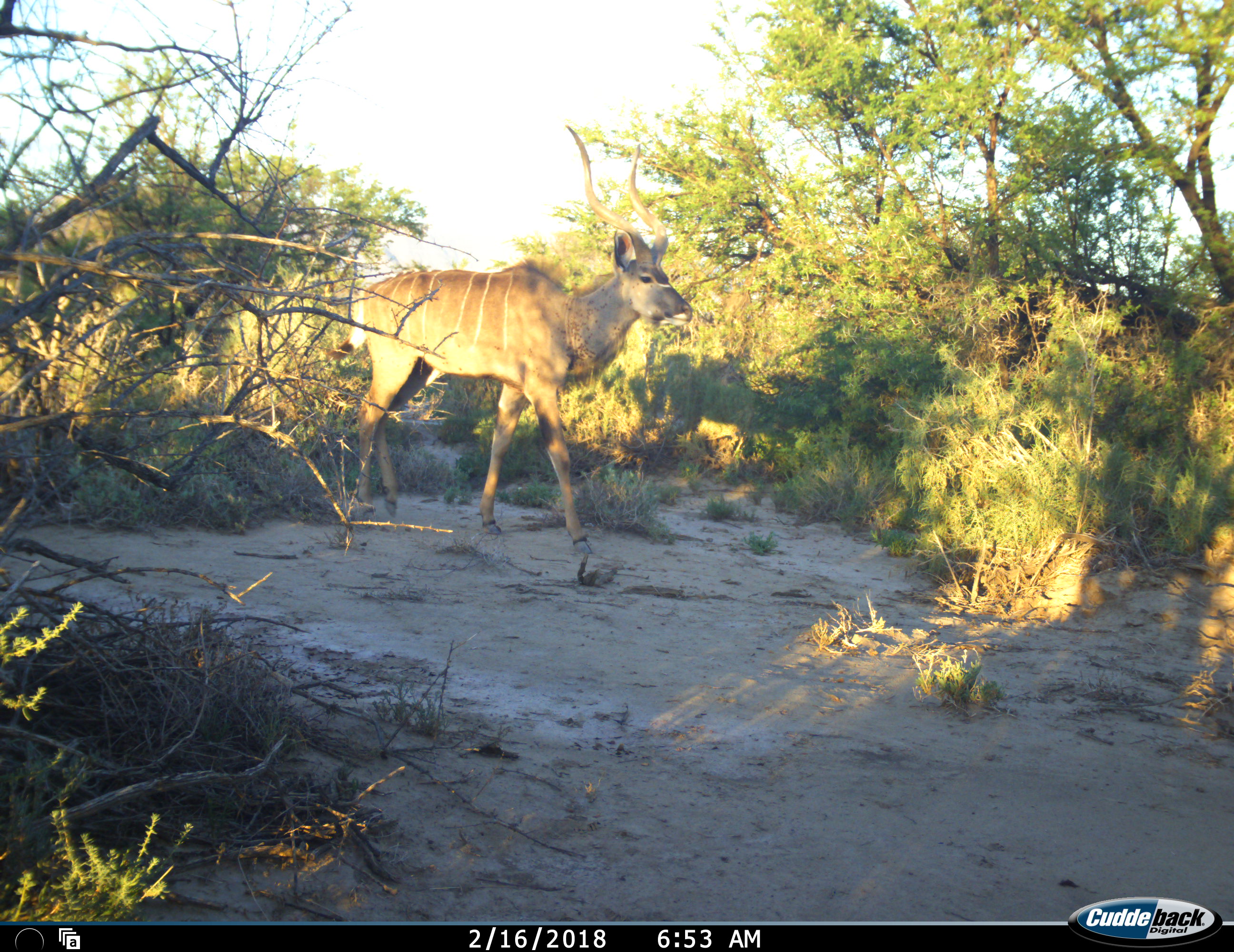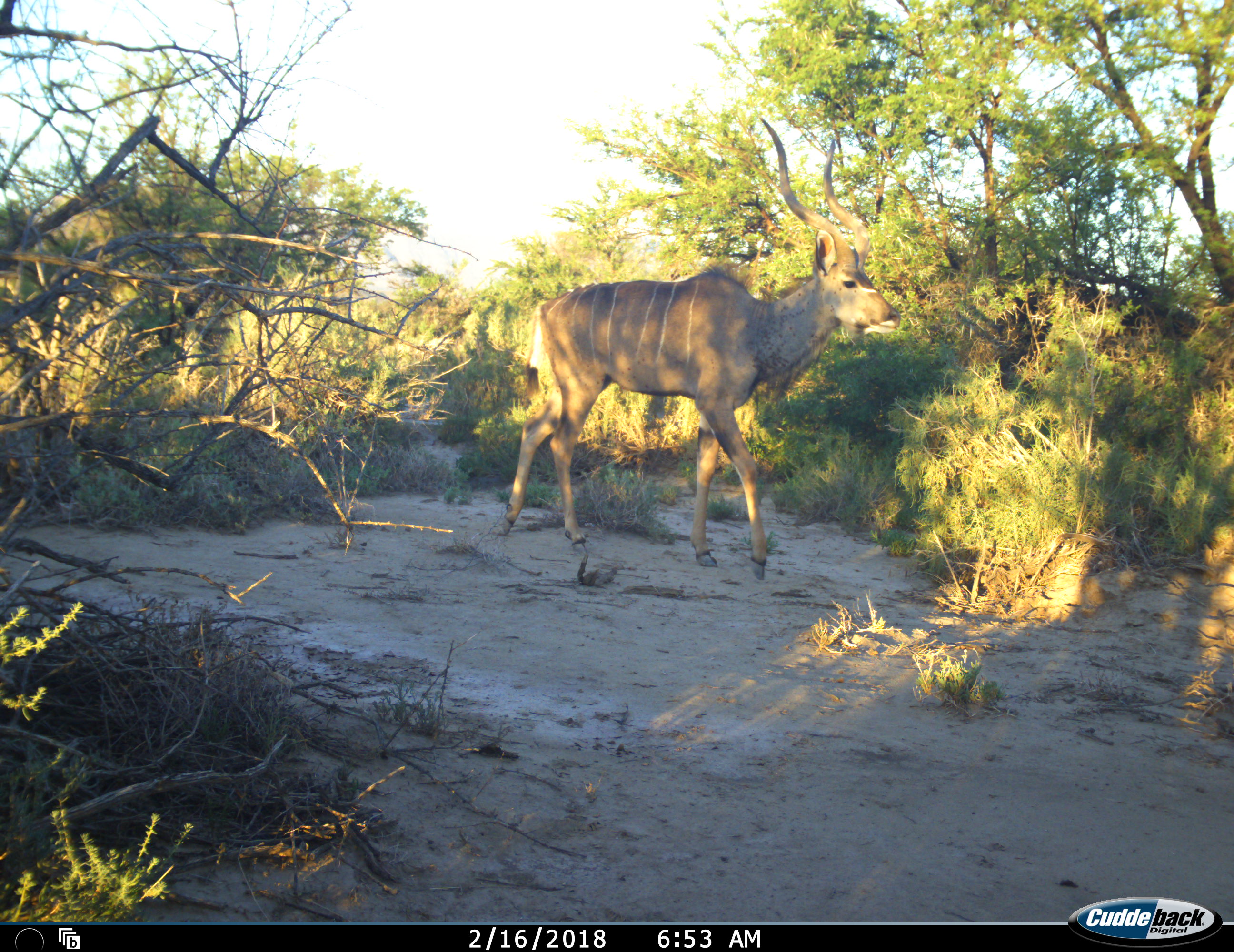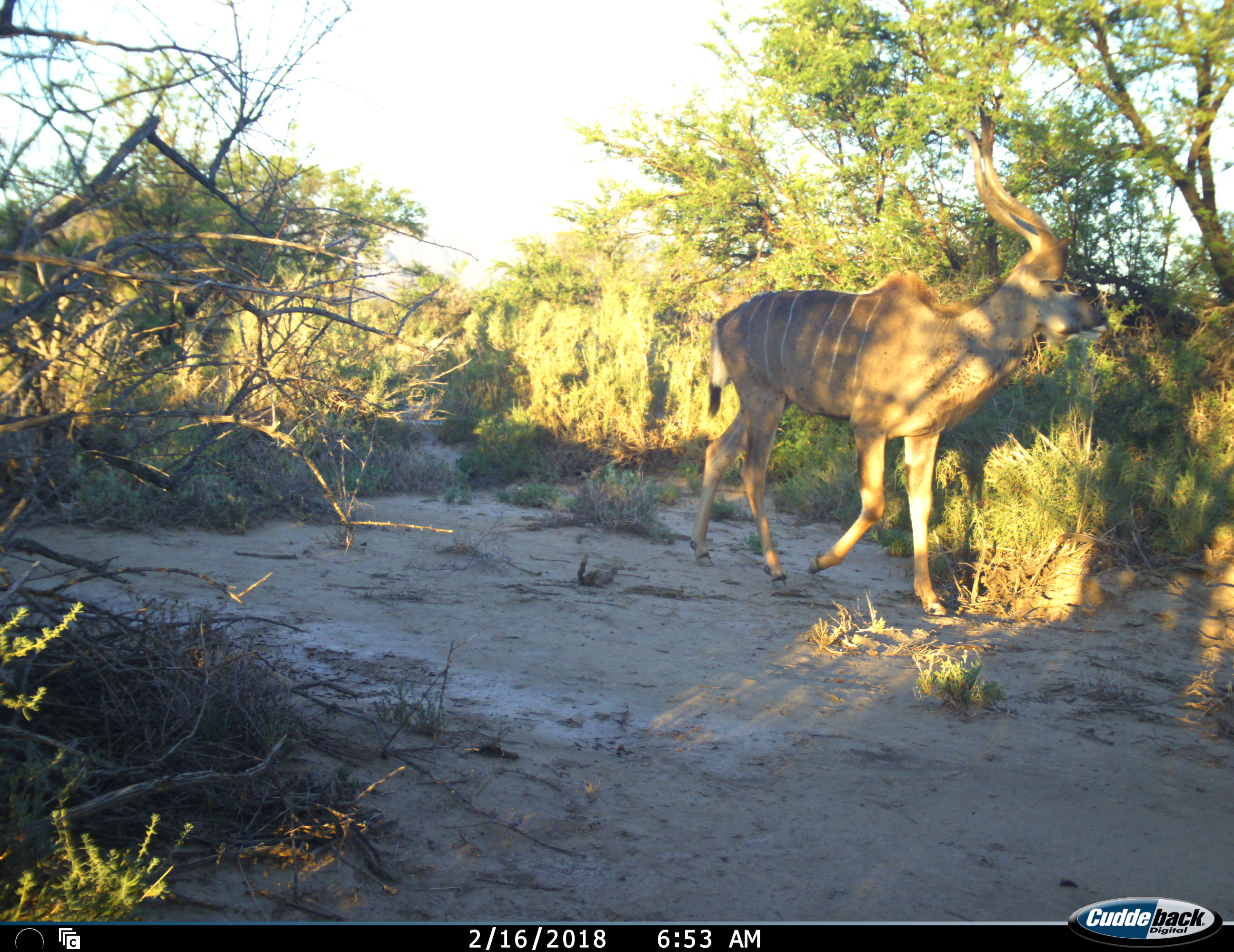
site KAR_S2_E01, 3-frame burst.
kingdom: Animalia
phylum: Chordata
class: Mammalia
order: Artiodactyla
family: Bovidae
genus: Tragelaphus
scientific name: Tragelaphus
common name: kudu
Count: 1.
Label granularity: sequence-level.